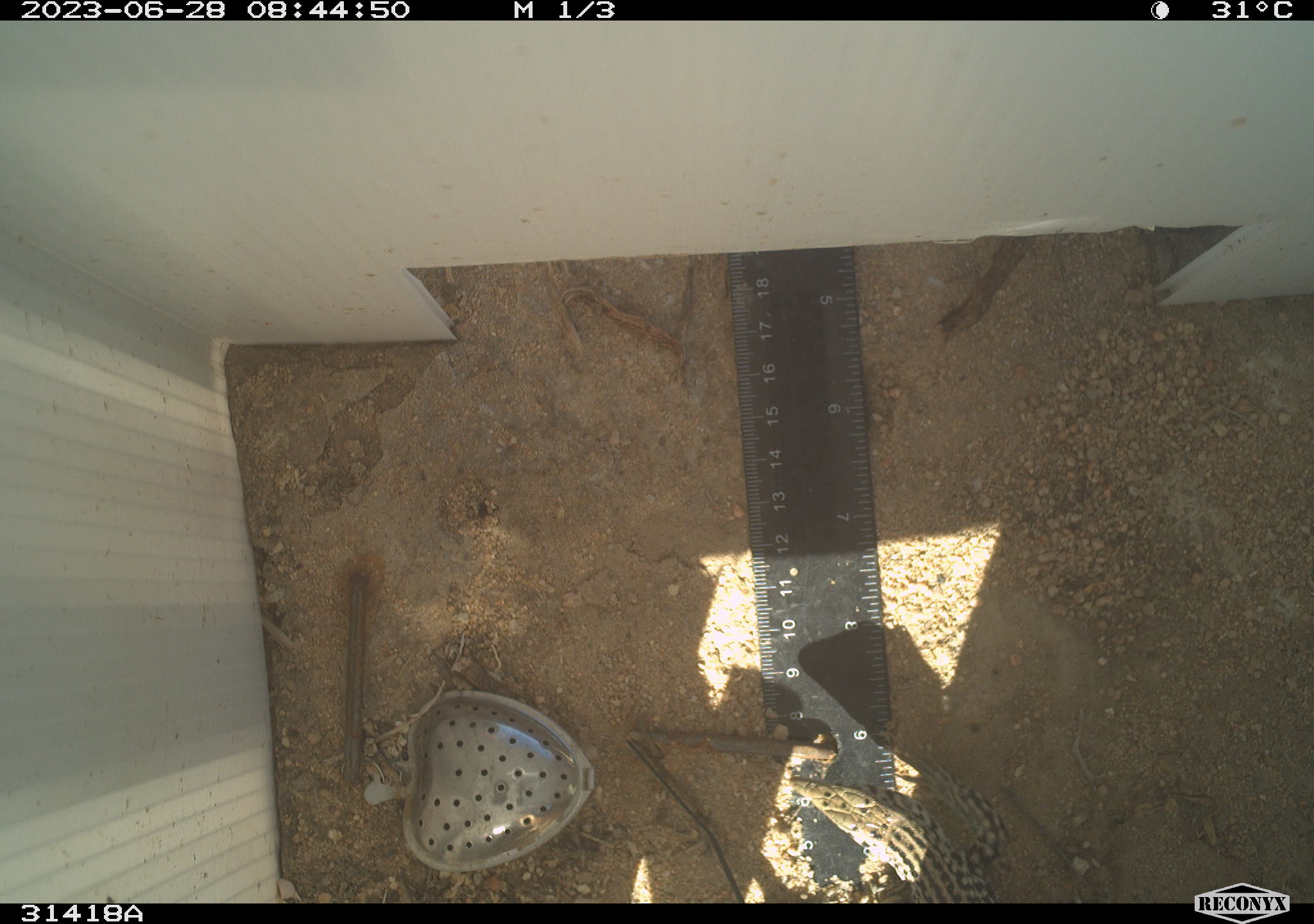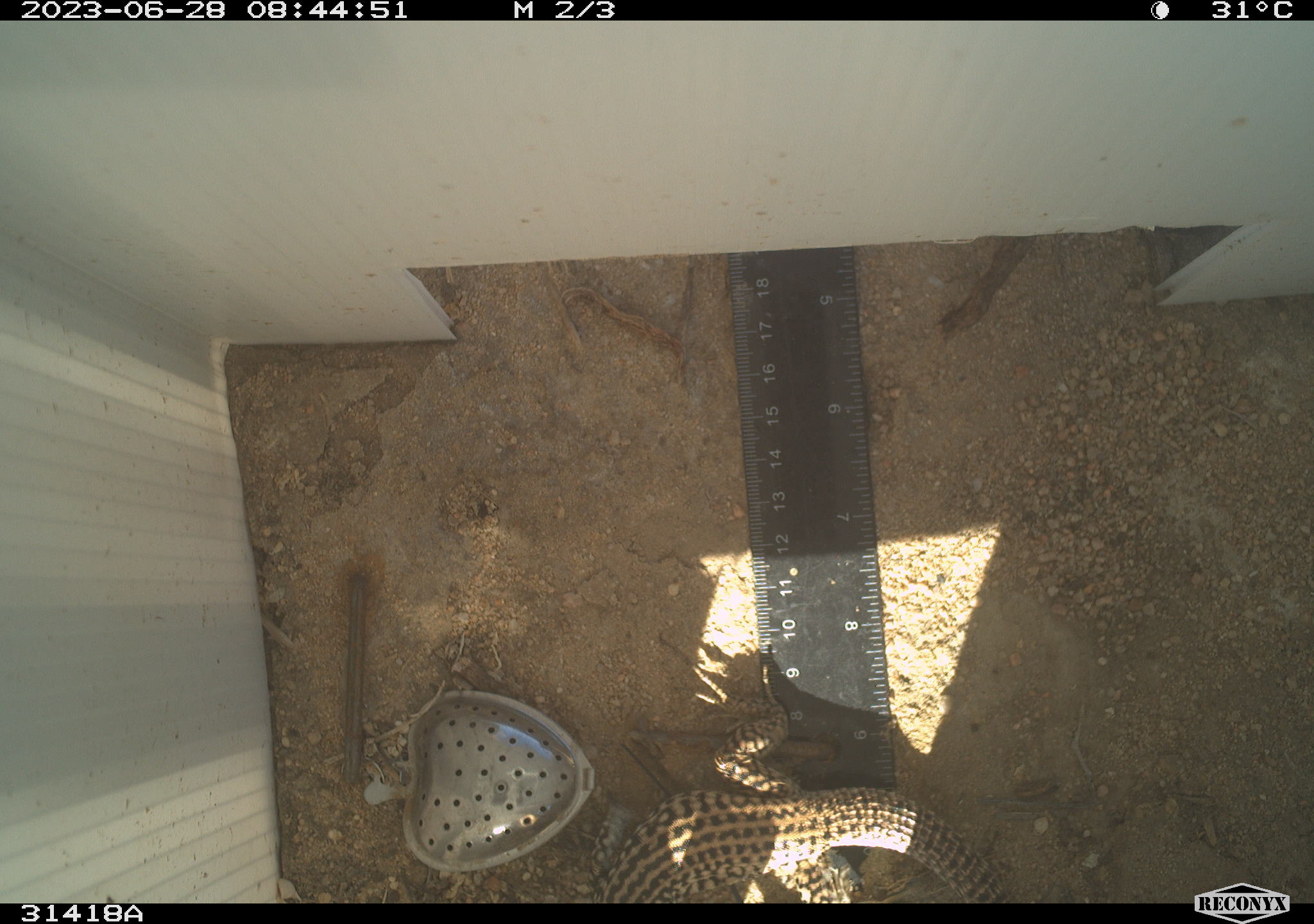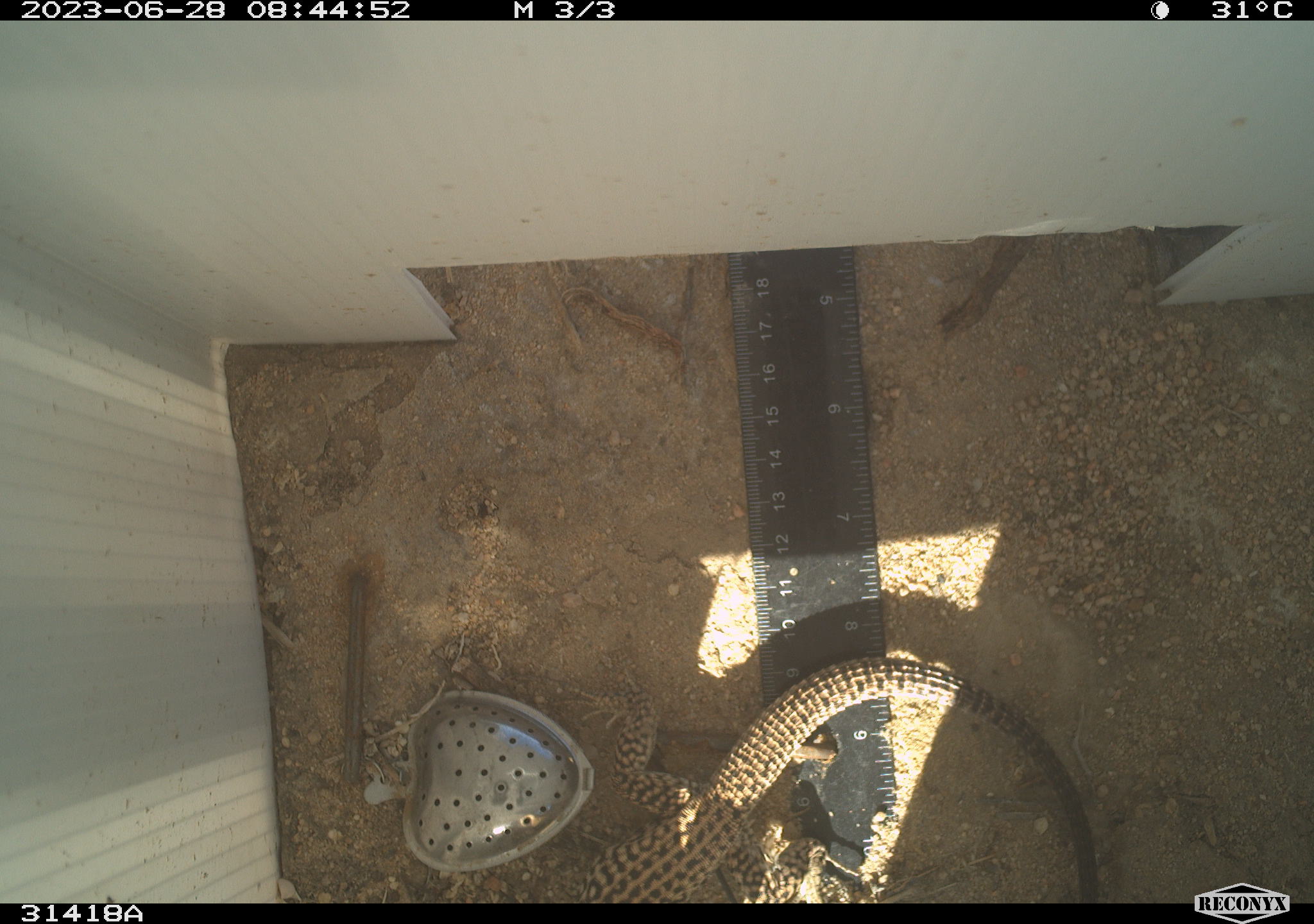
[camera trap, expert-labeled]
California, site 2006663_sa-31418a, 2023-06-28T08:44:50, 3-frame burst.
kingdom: Animalia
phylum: Chordata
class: Reptilia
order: Squamata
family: Teiidae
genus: Aspidoscelis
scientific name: Aspidoscelis tigris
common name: western whiptail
Western whiptail (Aspidoscelis tigris).